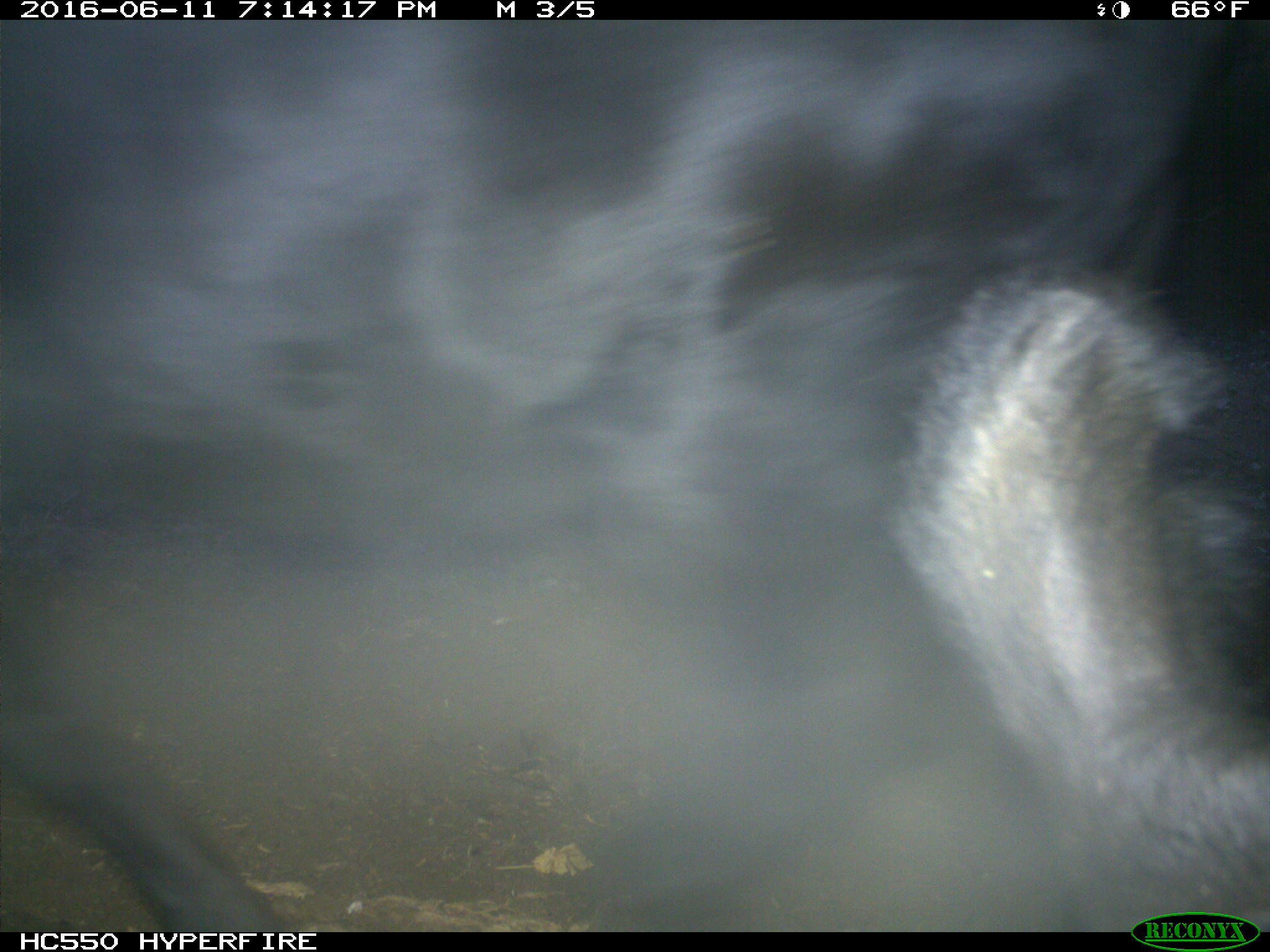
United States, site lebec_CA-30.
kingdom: Animalia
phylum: Chordata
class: Mammalia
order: Artiodactyla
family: Bovidae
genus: Bos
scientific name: Bos taurus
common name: domestic cow